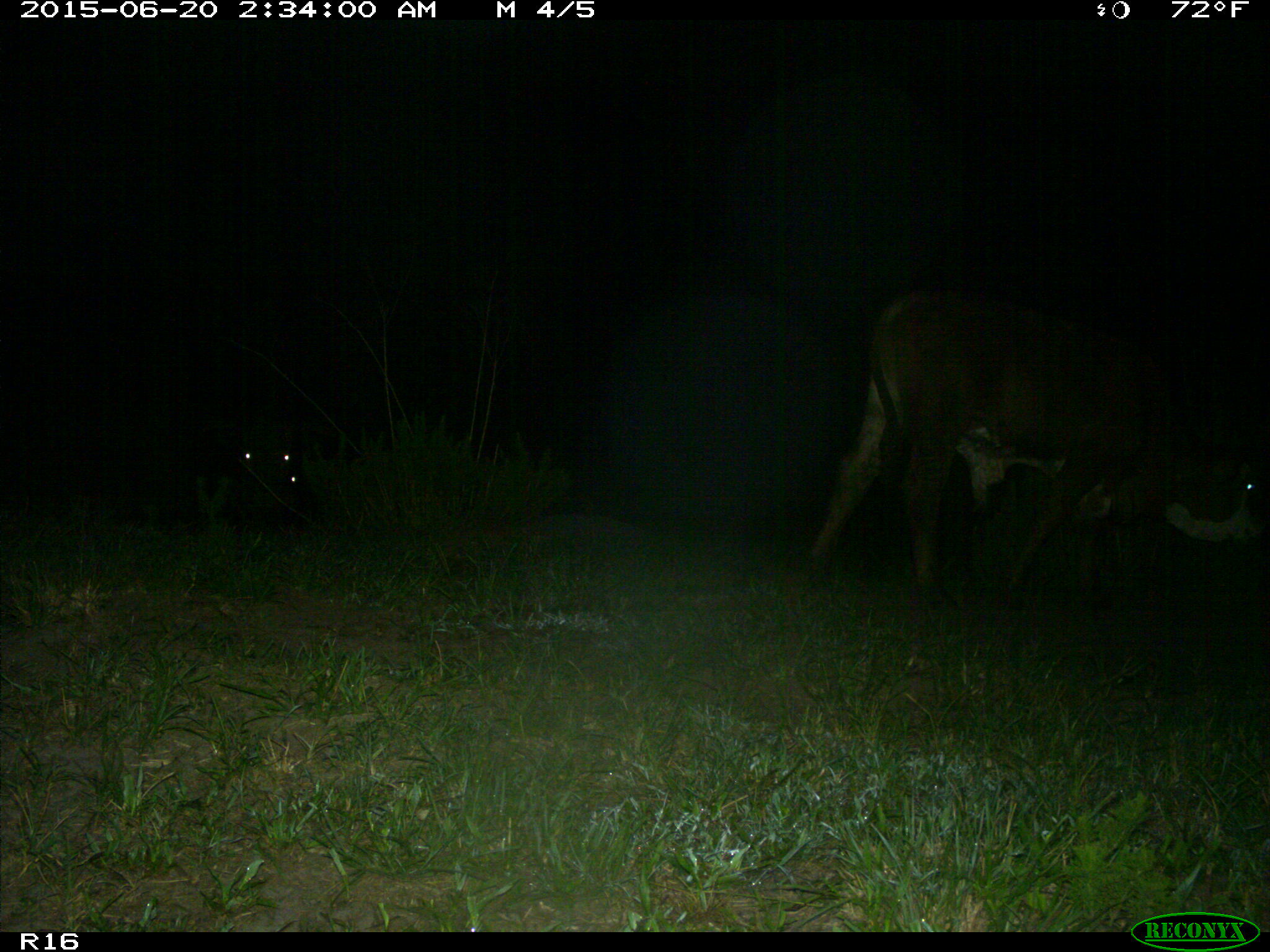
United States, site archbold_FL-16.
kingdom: Animalia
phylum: Chordata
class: Mammalia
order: Artiodactyla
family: Bovidae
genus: Bos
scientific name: Bos taurus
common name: domestic cow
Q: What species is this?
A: Bos taurus (domestic cow).